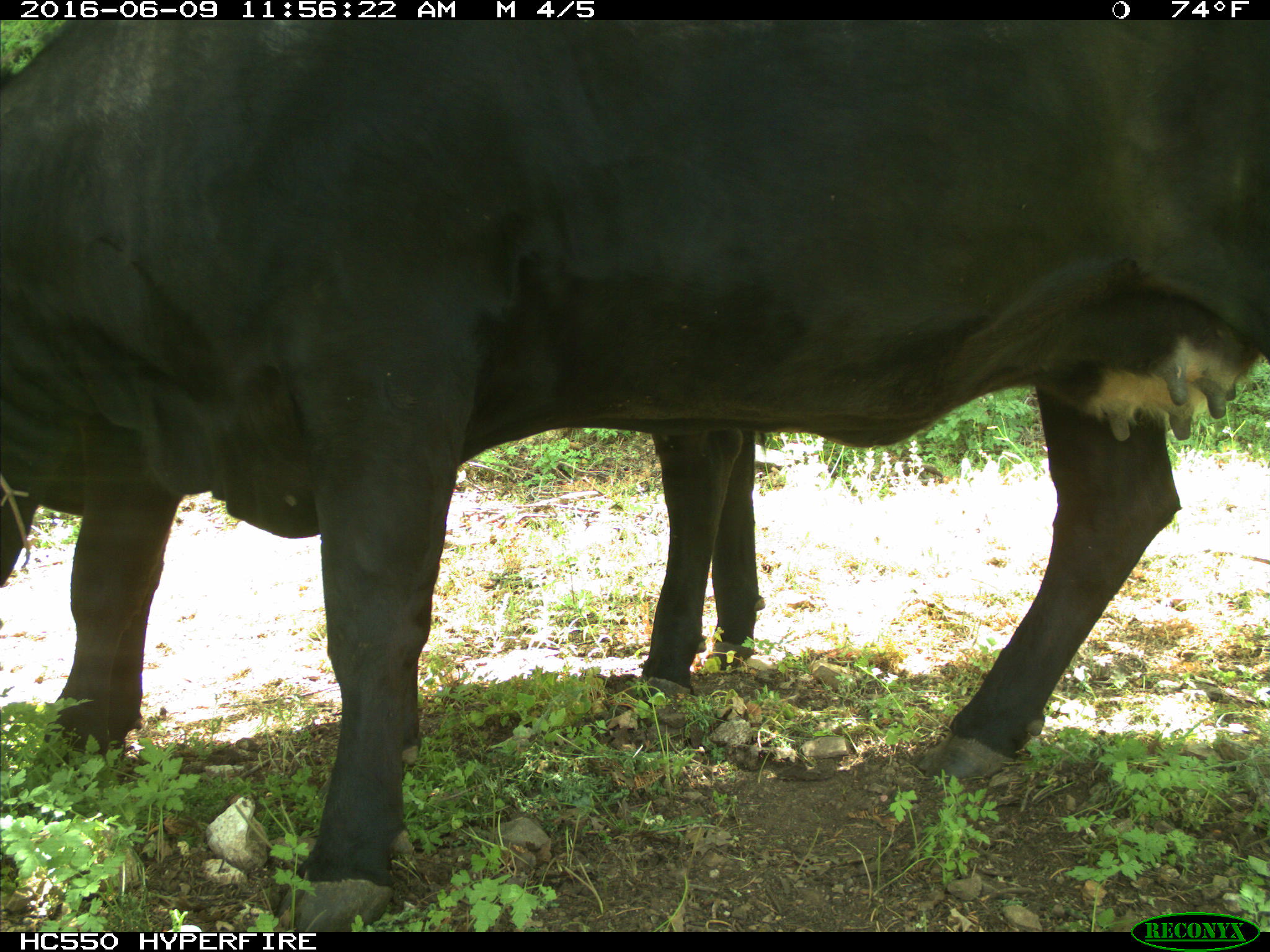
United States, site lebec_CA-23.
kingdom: Animalia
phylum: Chordata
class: Mammalia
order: Artiodactyla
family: Bovidae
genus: Bos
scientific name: Bos taurus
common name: domestic cow